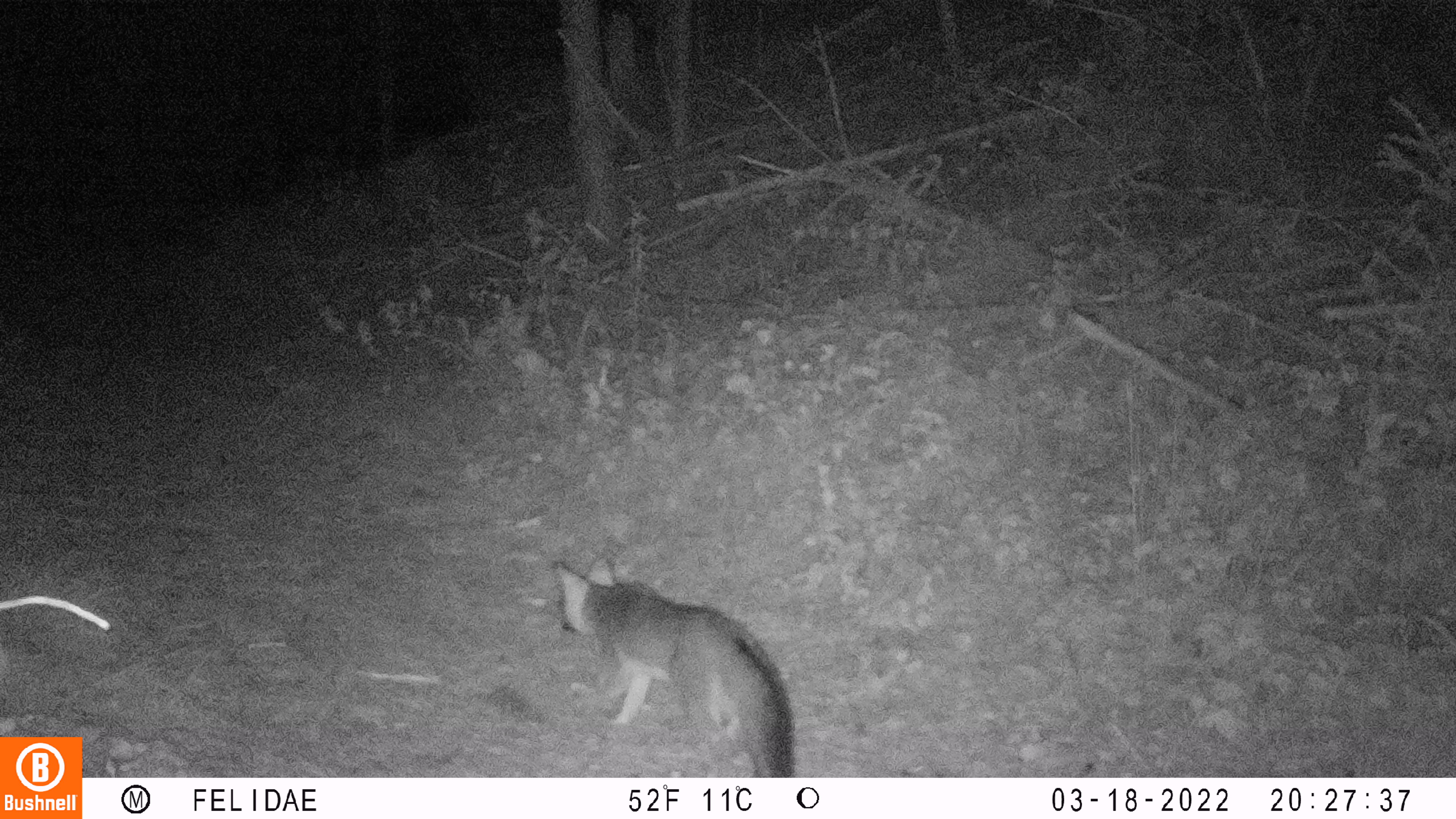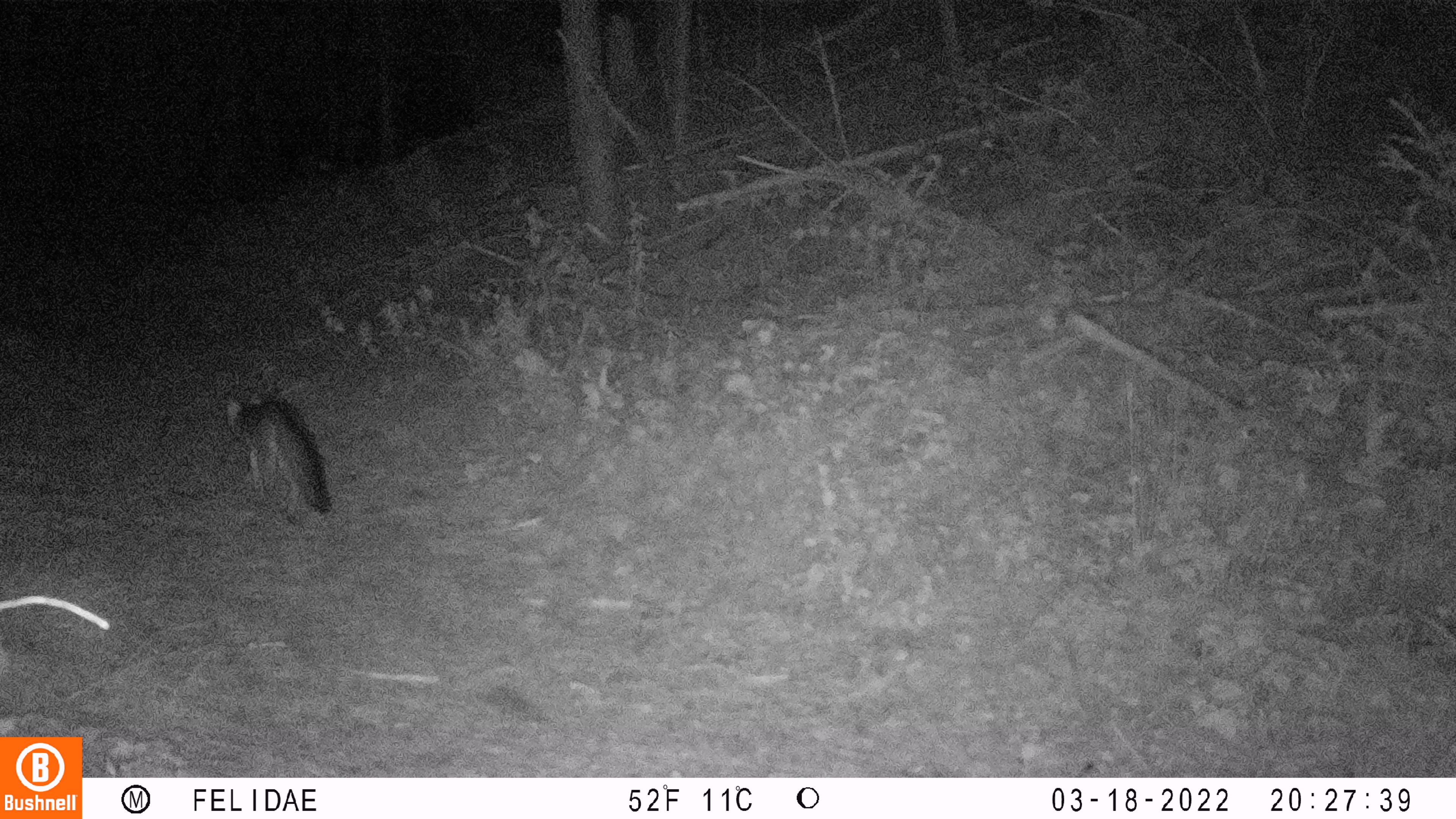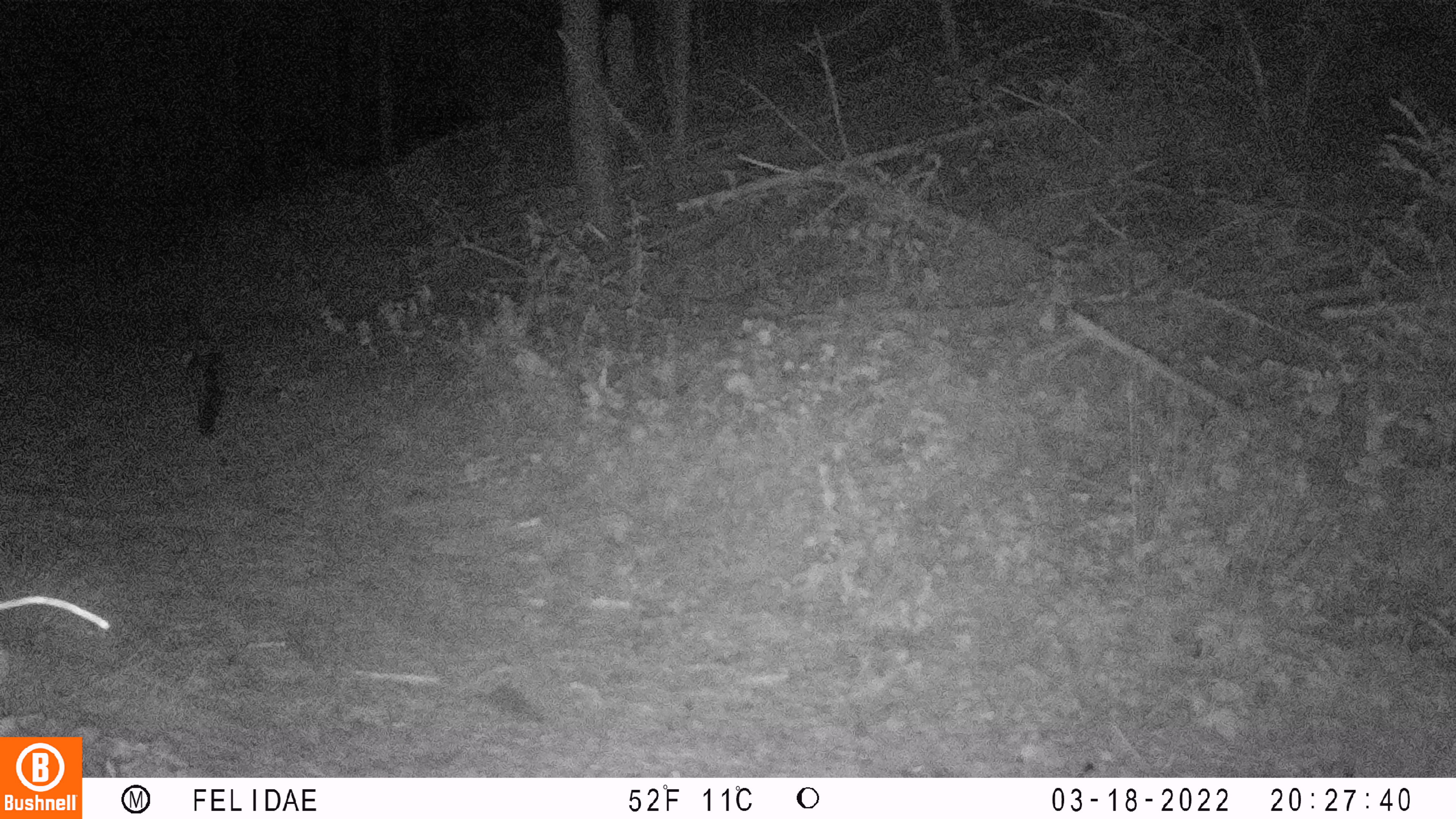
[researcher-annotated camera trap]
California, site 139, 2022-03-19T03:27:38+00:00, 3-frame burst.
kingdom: Animalia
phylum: Chordata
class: Mammalia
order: Carnivora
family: Canidae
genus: Urocyon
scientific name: Urocyon cinereoargenteus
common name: gray fox